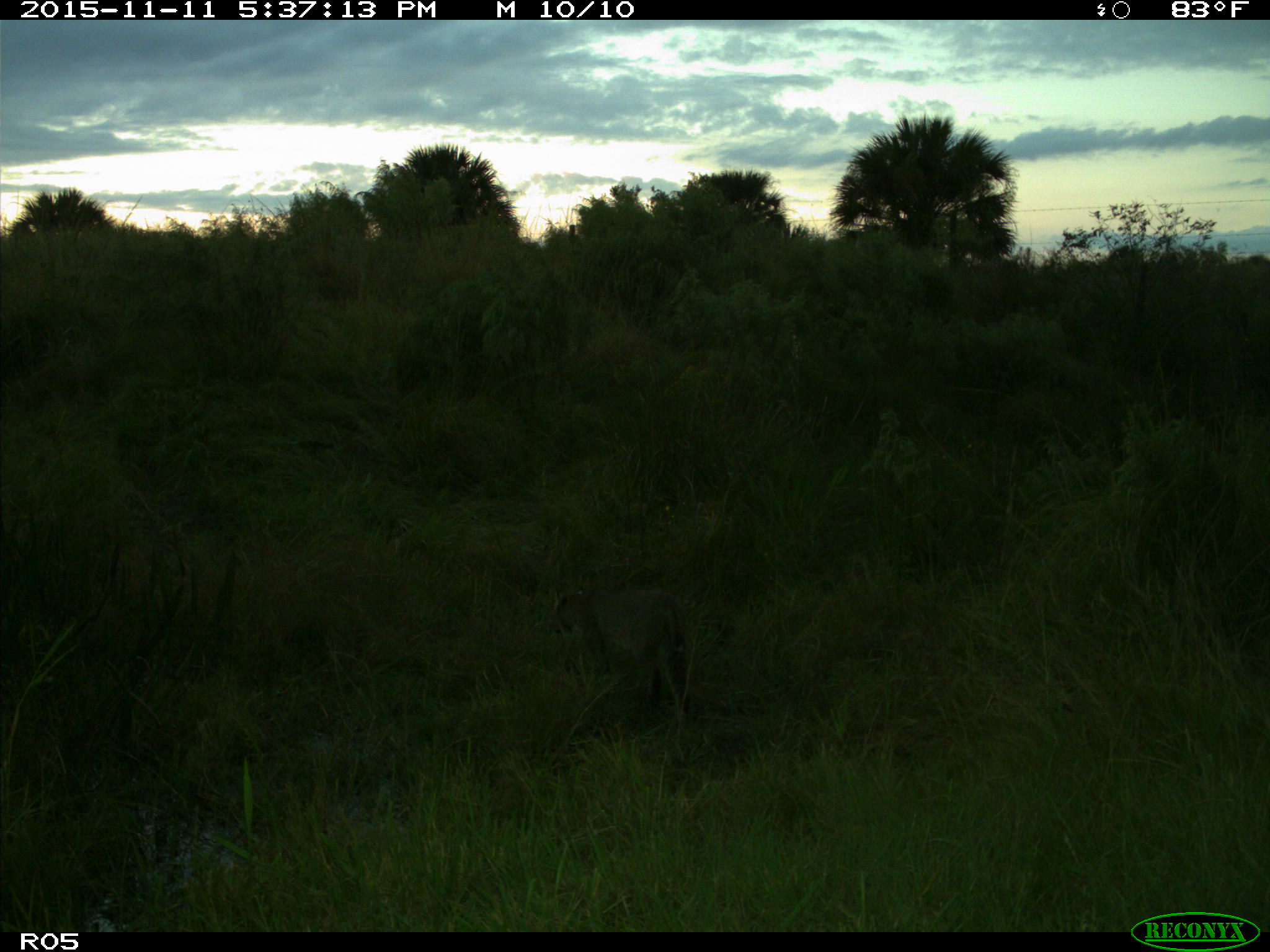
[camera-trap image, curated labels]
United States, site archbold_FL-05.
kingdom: Animalia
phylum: Chordata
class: Mammalia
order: Carnivora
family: Felidae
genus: Lynx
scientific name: Lynx rufus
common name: bobcat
Lynx rufus (bobcat).